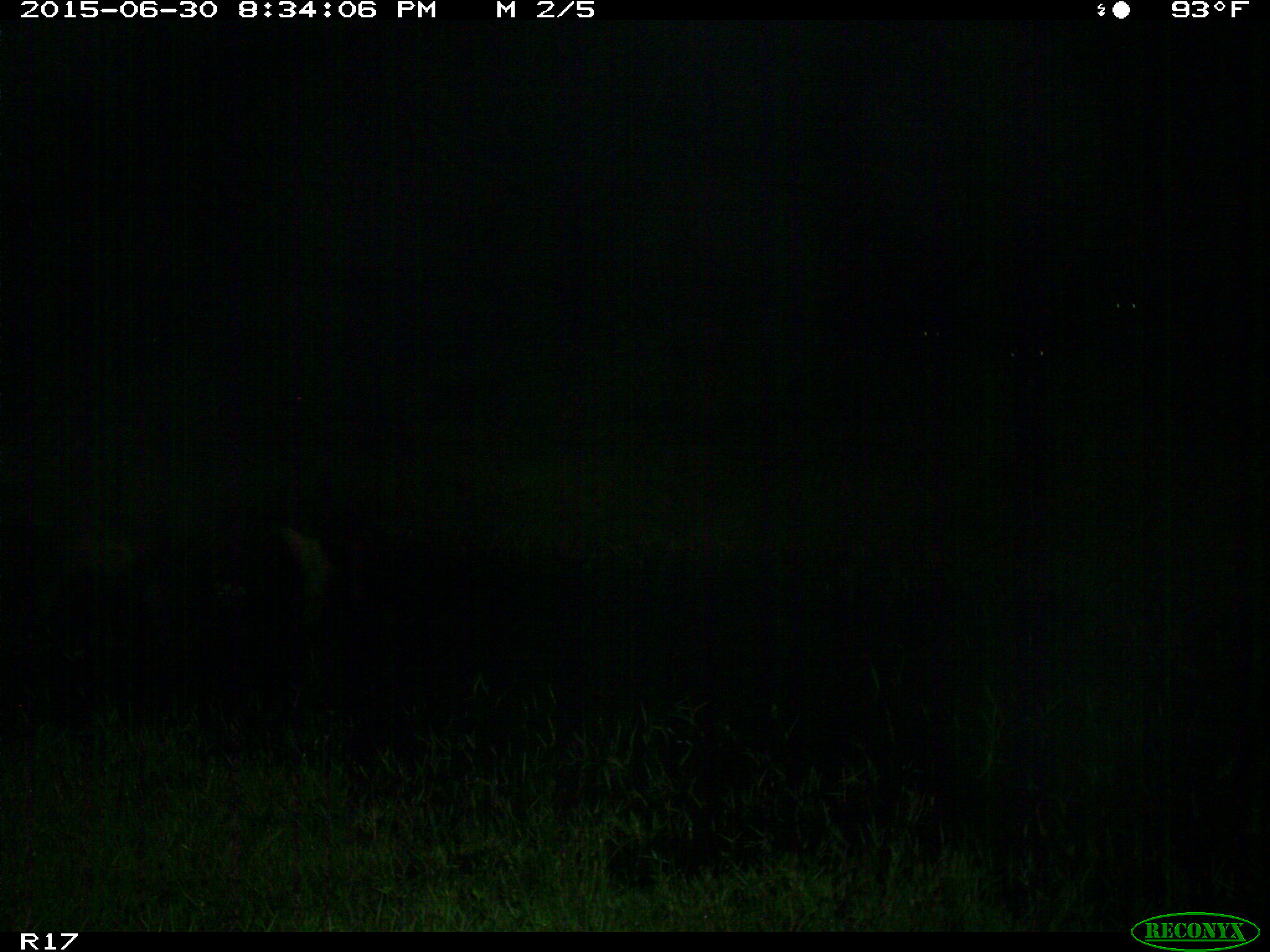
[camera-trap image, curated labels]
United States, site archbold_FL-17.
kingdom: Animalia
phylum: Chordata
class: Mammalia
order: Artiodactyla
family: Bovidae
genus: Bos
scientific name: Bos taurus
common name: domestic cow